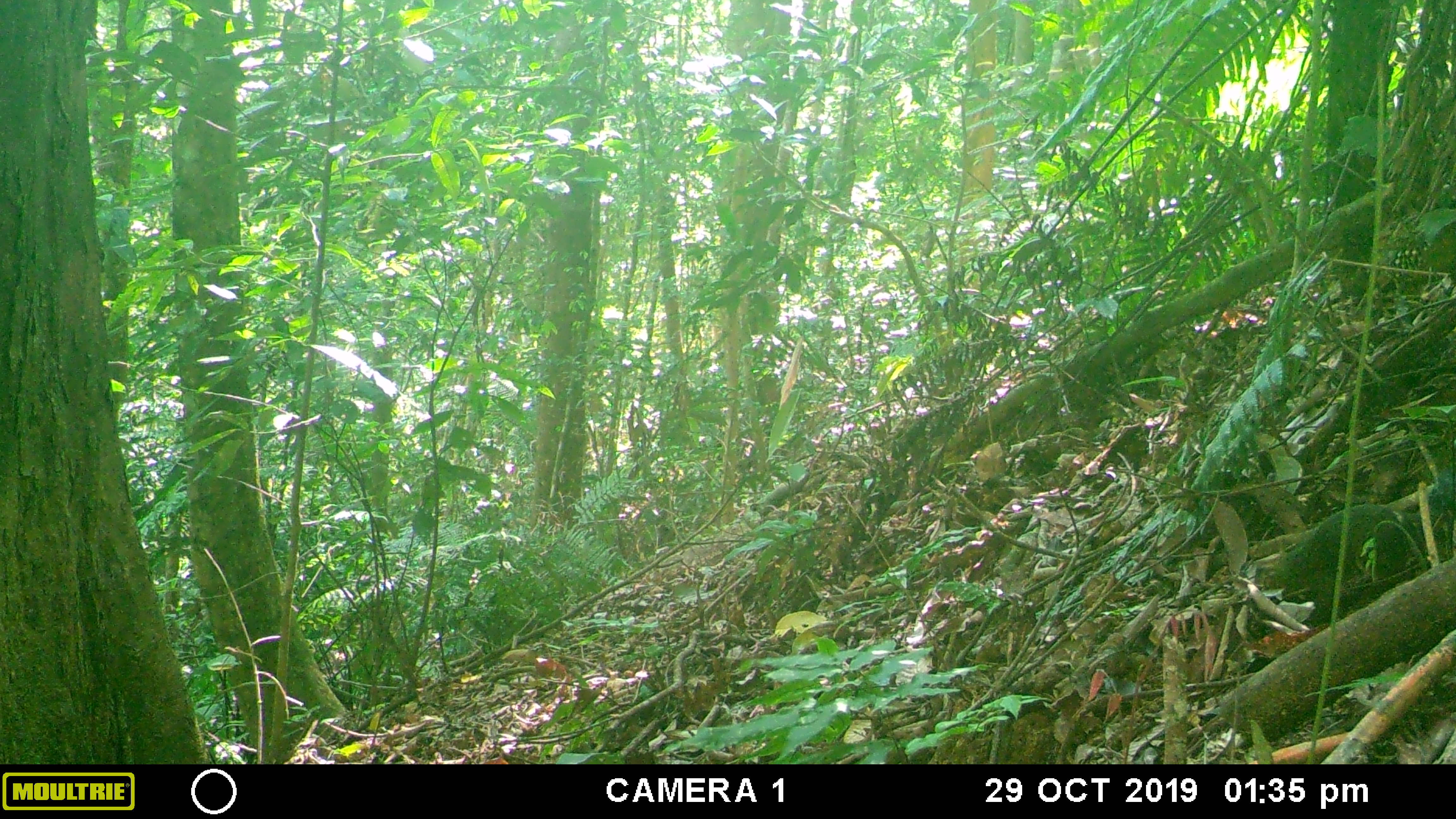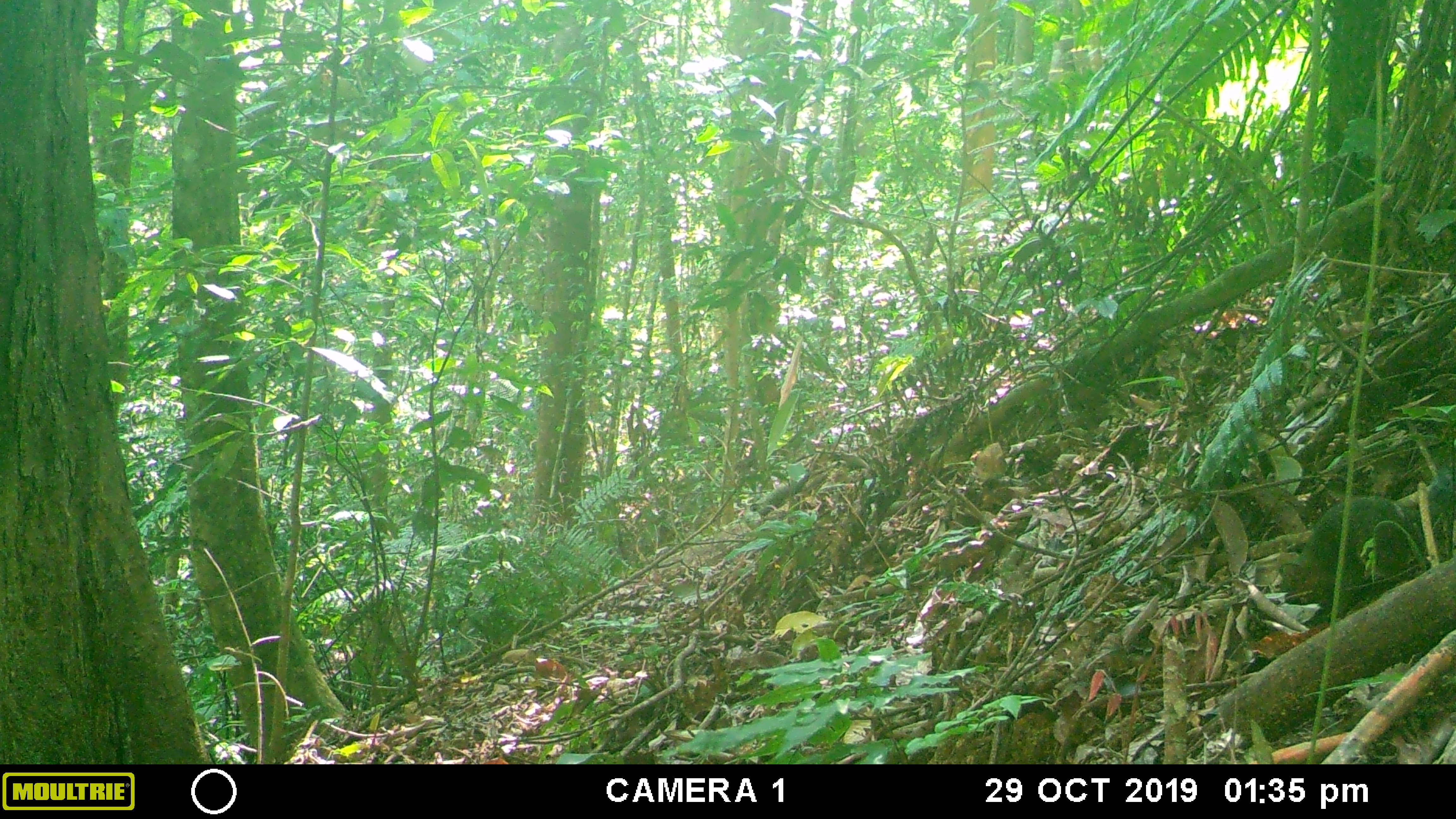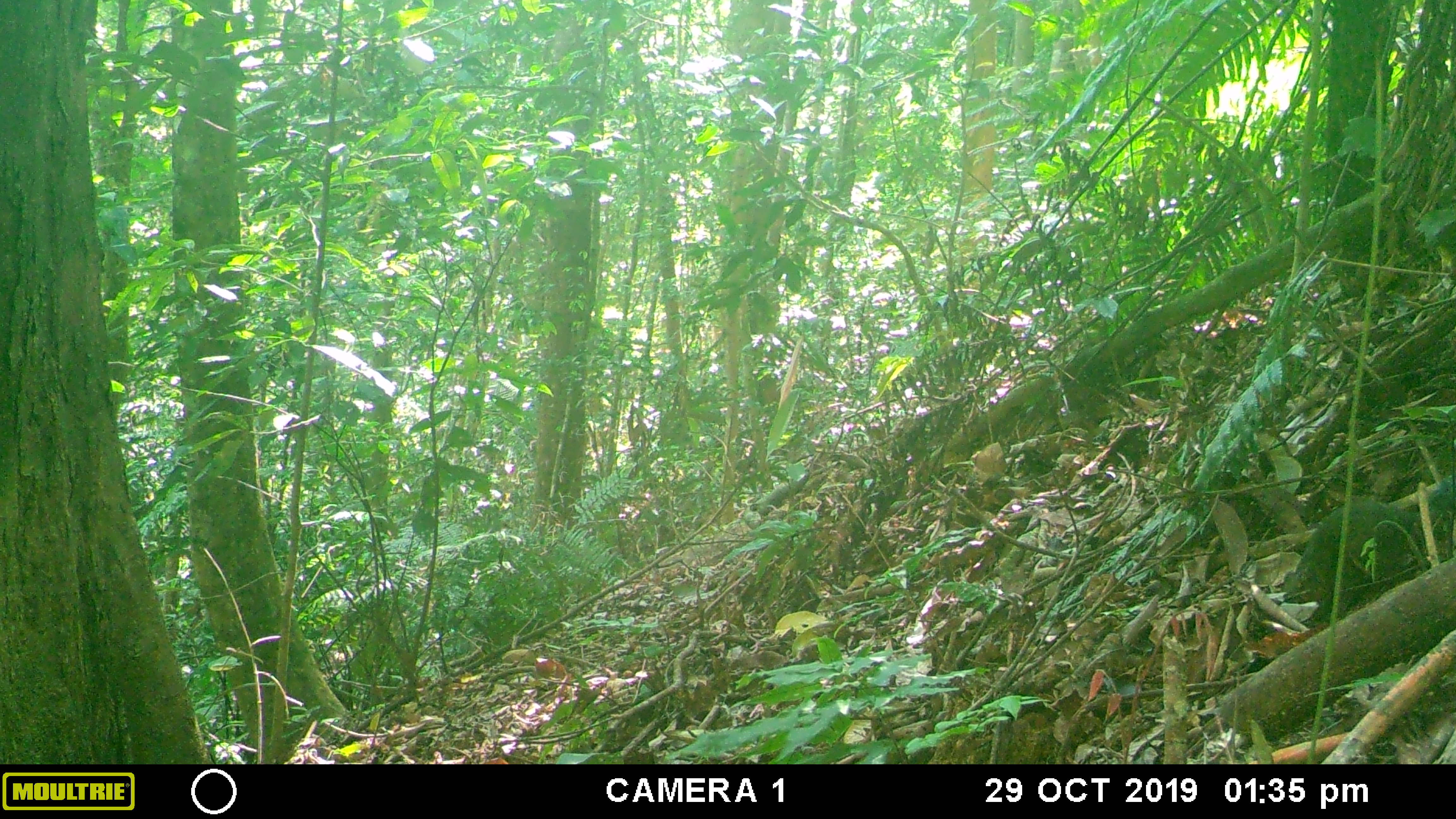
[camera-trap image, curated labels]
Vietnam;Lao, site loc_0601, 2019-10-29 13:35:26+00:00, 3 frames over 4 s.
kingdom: Animalia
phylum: Chordata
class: Mammalia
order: Rodentia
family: Sciuridae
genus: Dremomys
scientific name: Dremomys rufigenis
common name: red-cheeked squirrel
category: red cheeked squirrel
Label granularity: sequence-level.